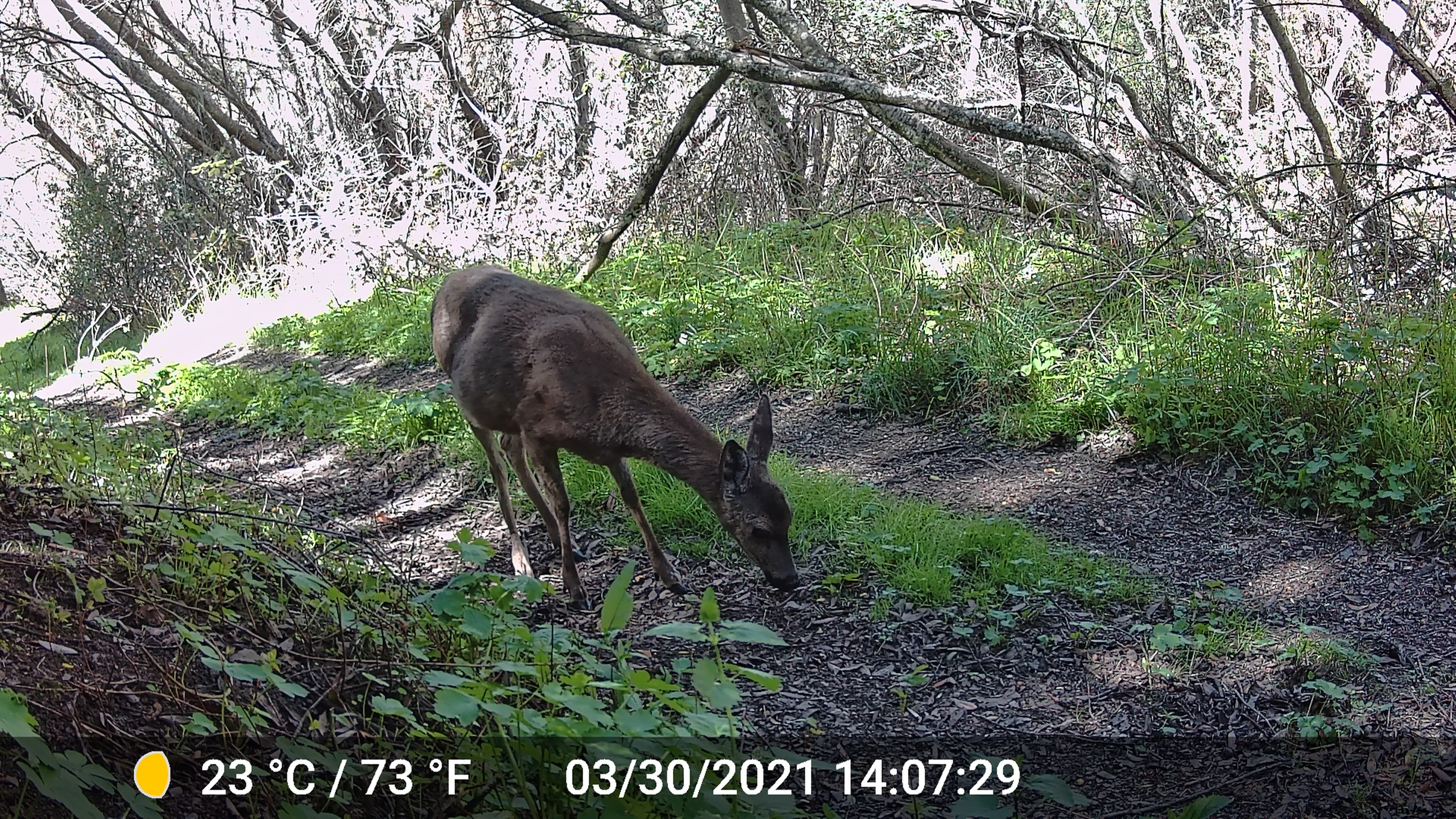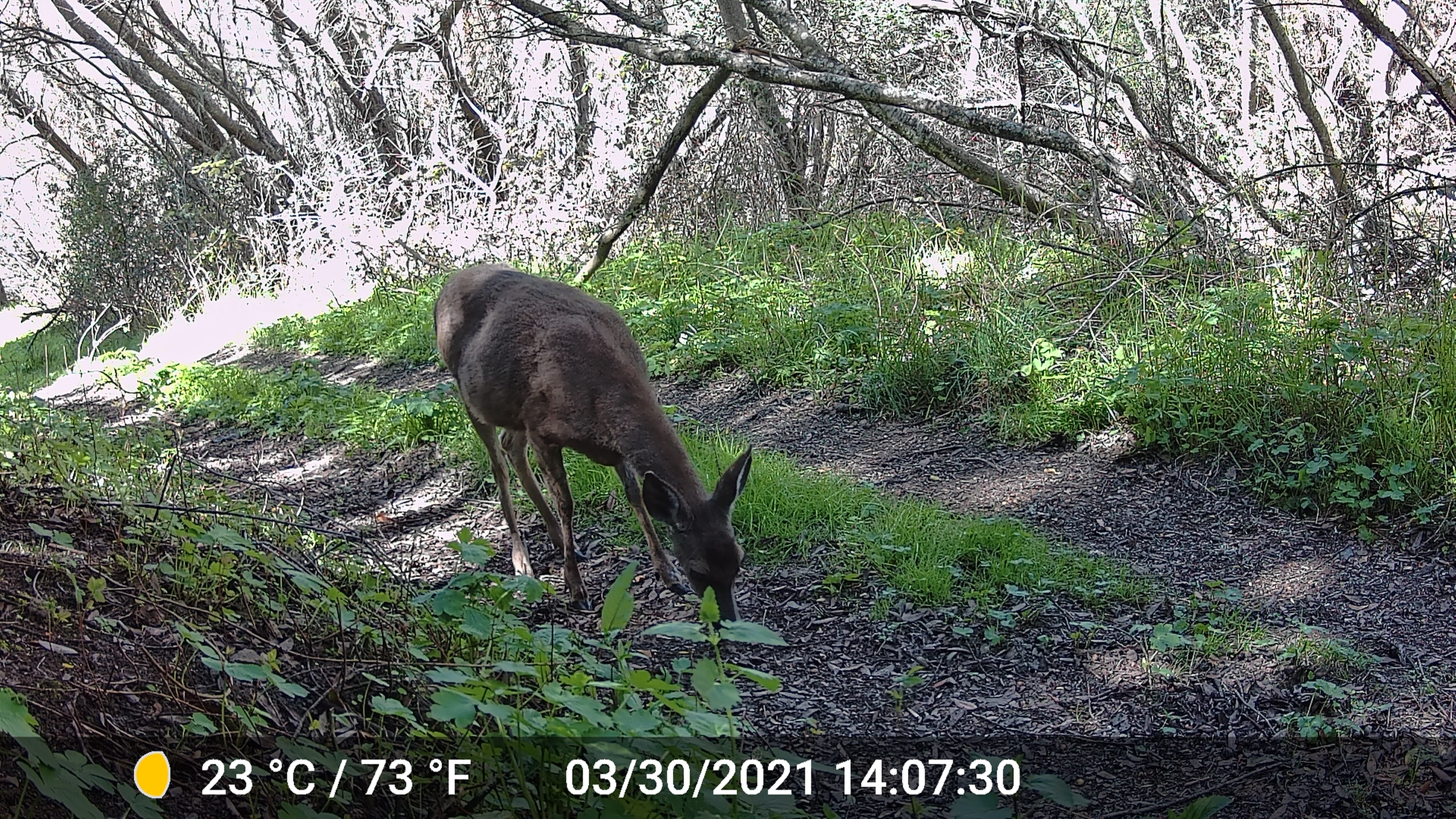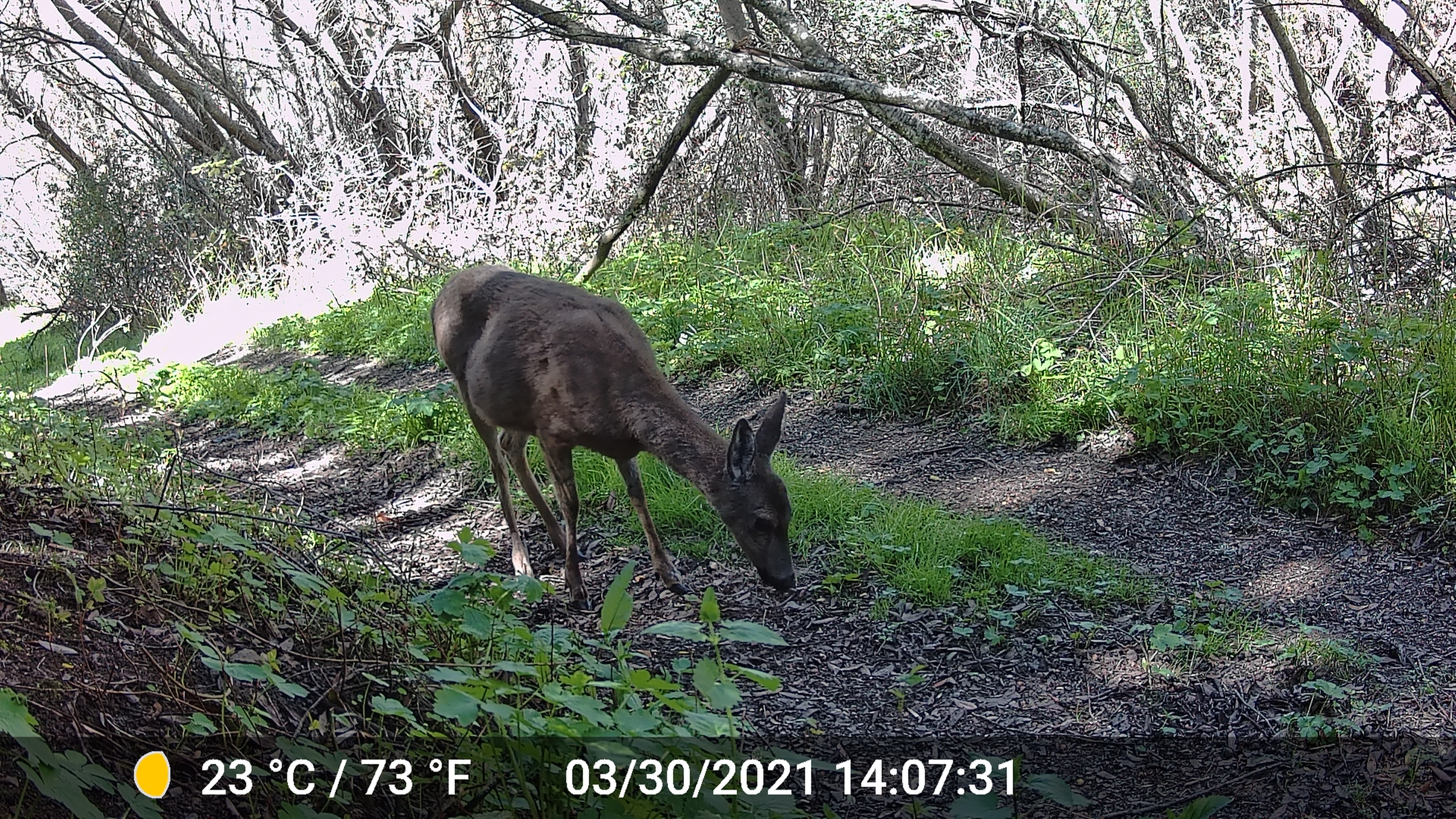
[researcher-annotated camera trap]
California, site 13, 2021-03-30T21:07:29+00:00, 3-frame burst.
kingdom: Animalia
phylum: Chordata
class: Mammalia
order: Artiodactyla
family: Cervidae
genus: Odocoileus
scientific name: Odocoileus hemionus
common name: mule deer